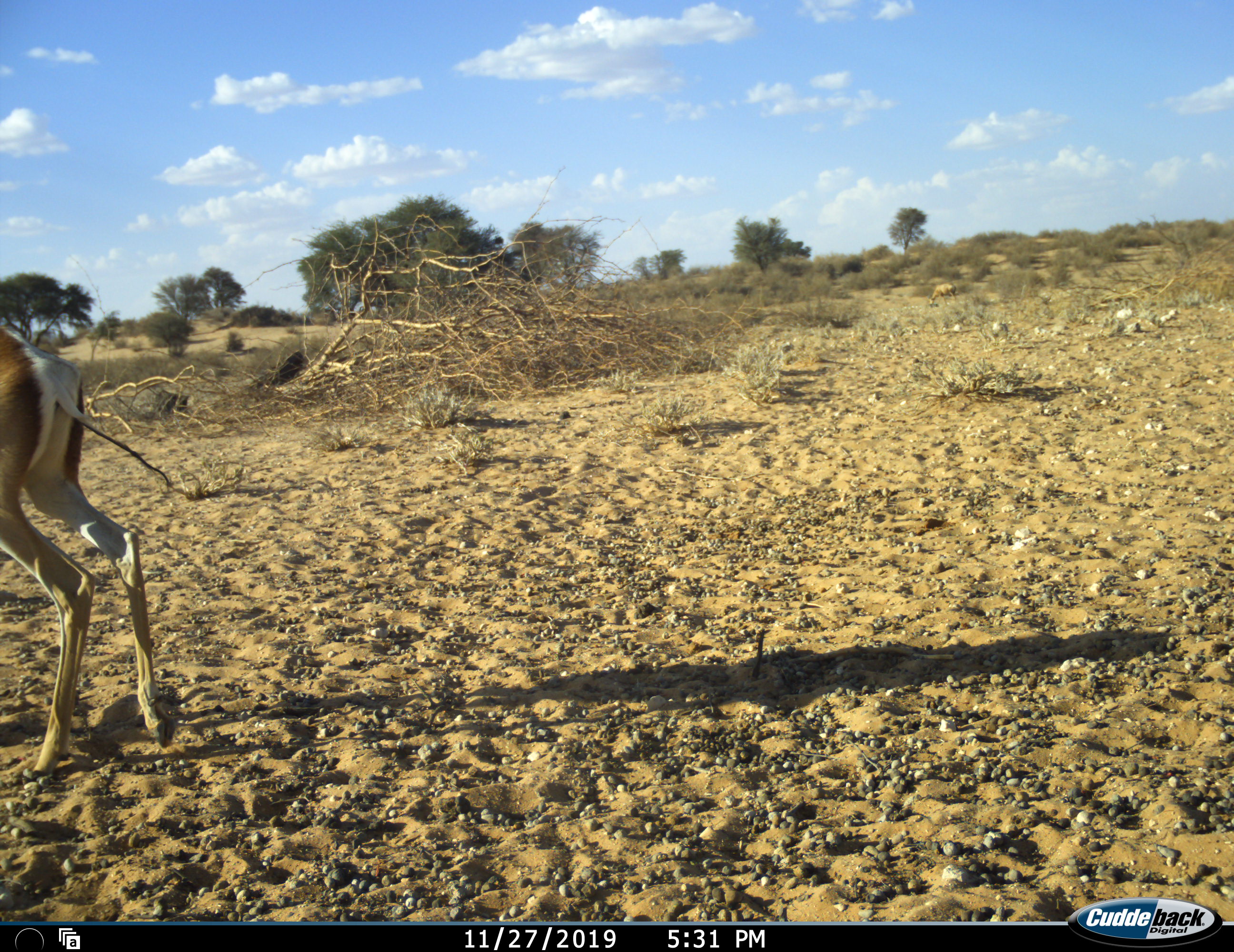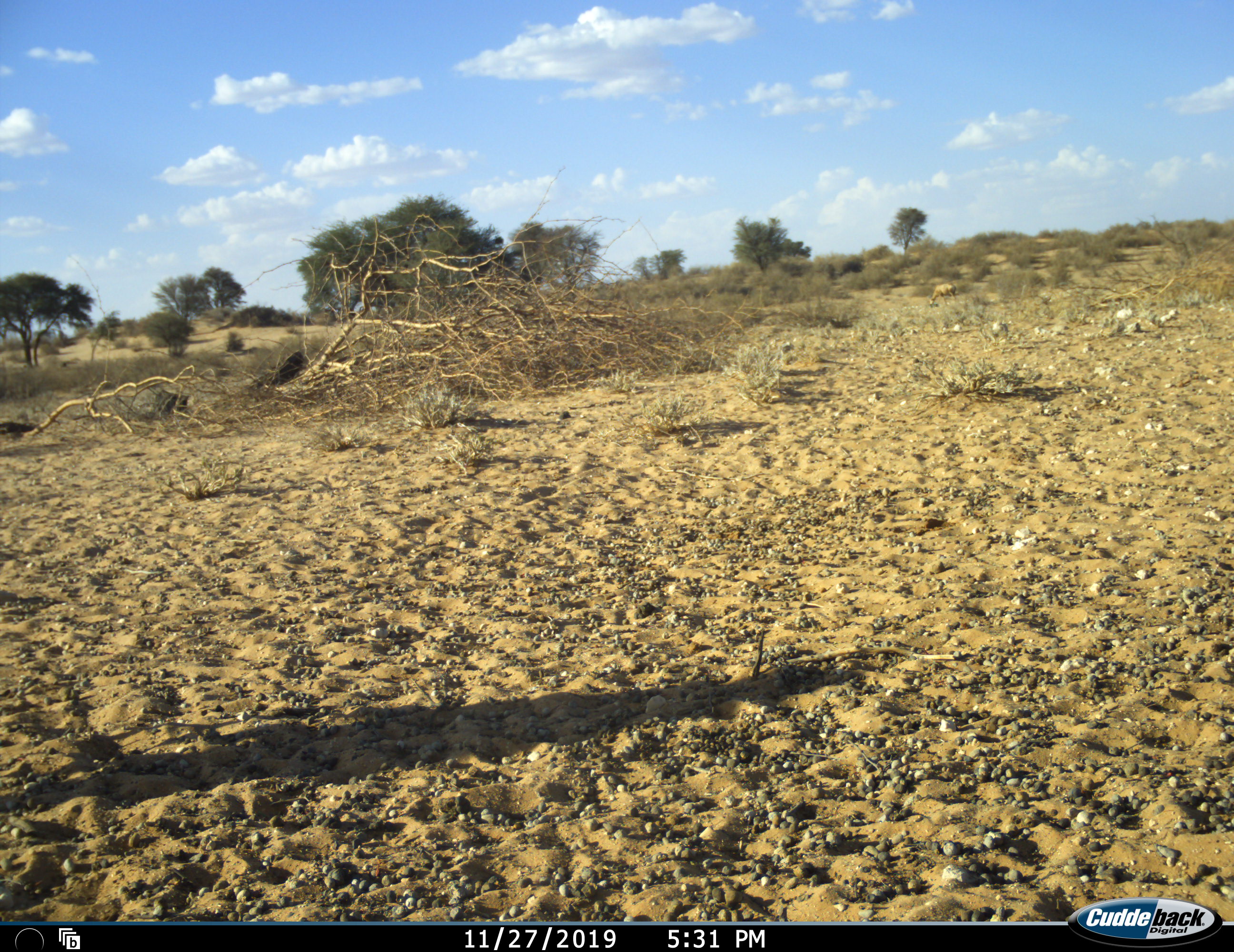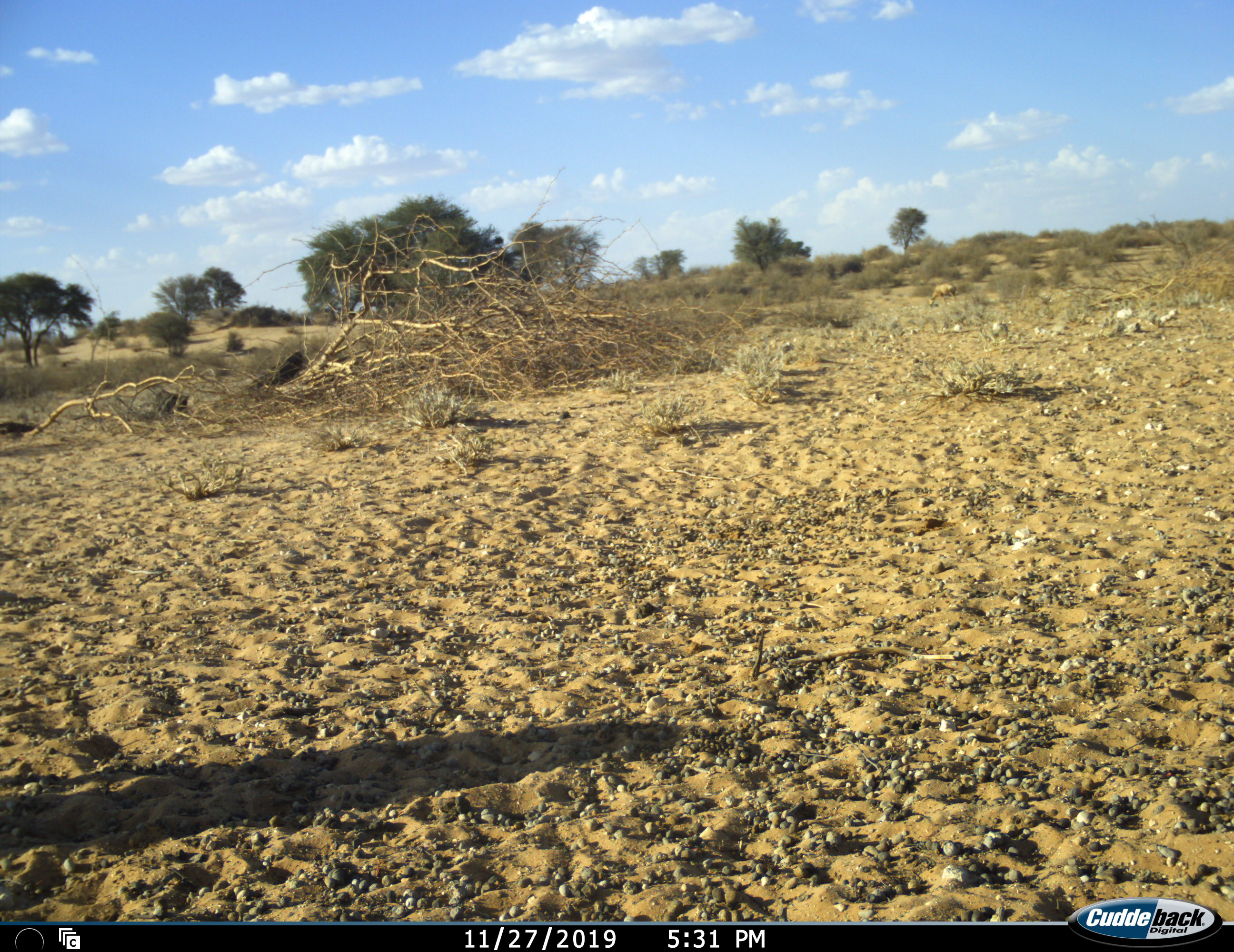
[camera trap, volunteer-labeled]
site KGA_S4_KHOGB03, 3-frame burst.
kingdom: Animalia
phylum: Chordata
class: Mammalia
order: Artiodactyla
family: Bovidae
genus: Antidorcas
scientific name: Antidorcas marsupialis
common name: springbok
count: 1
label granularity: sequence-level